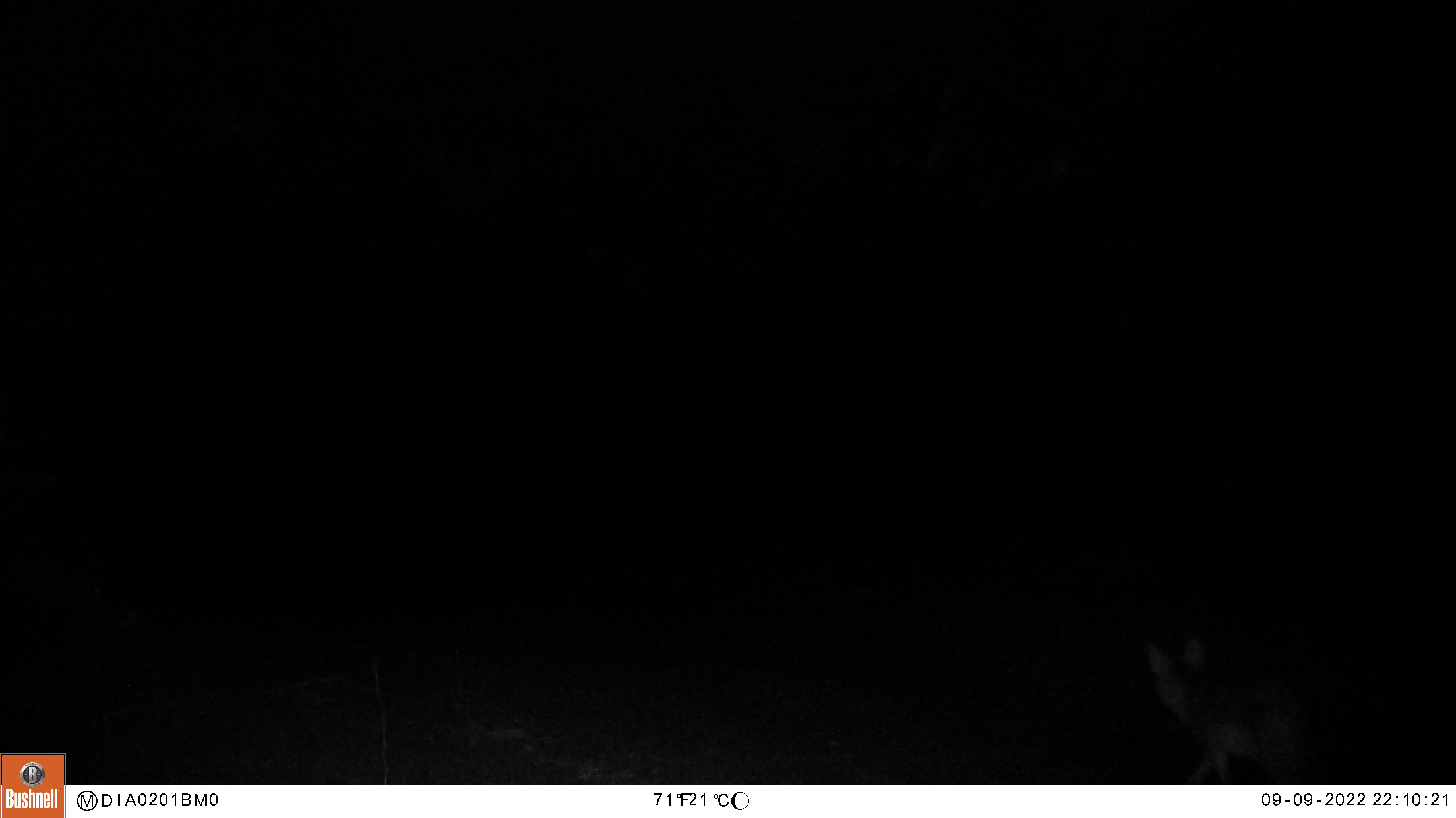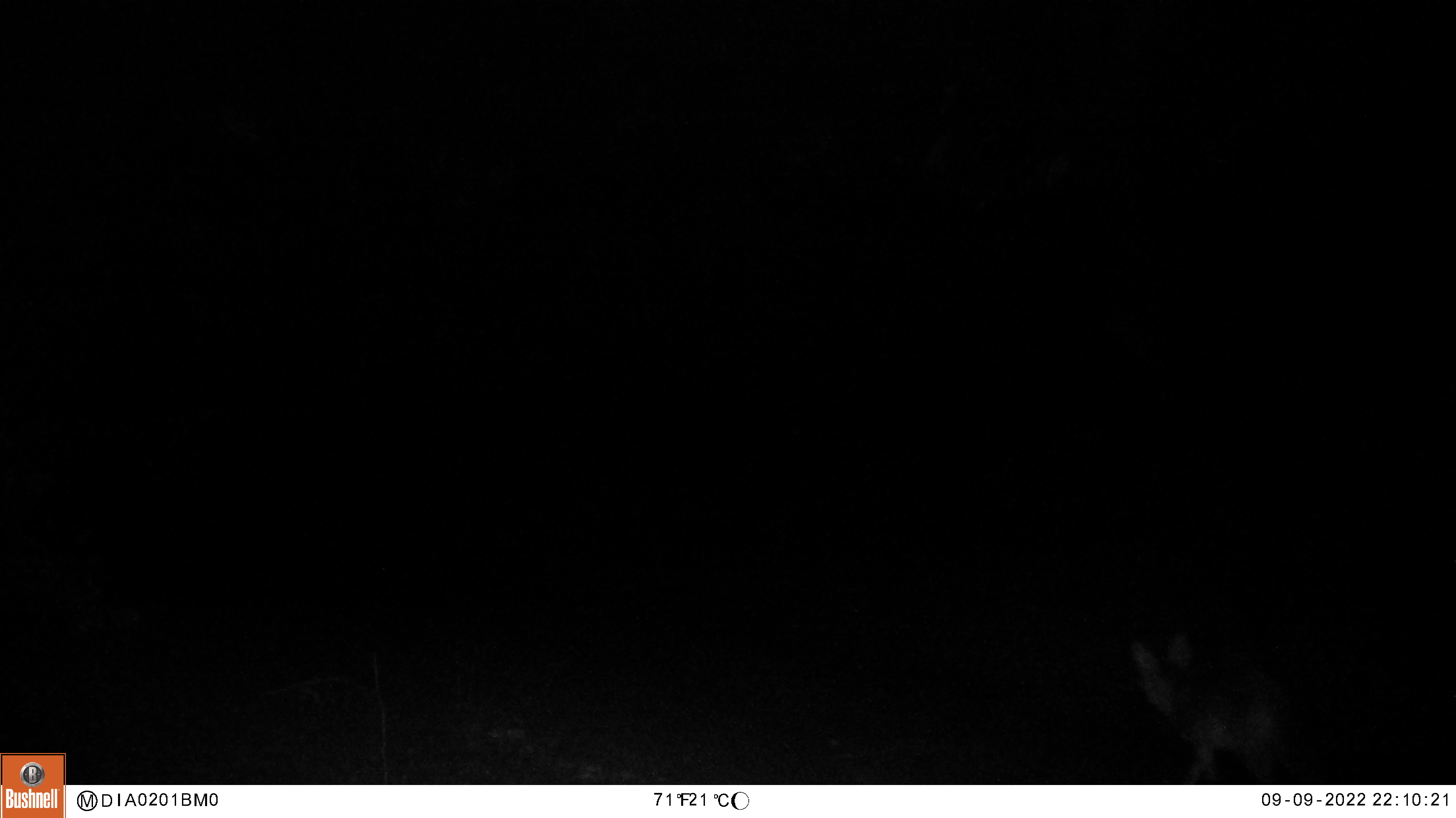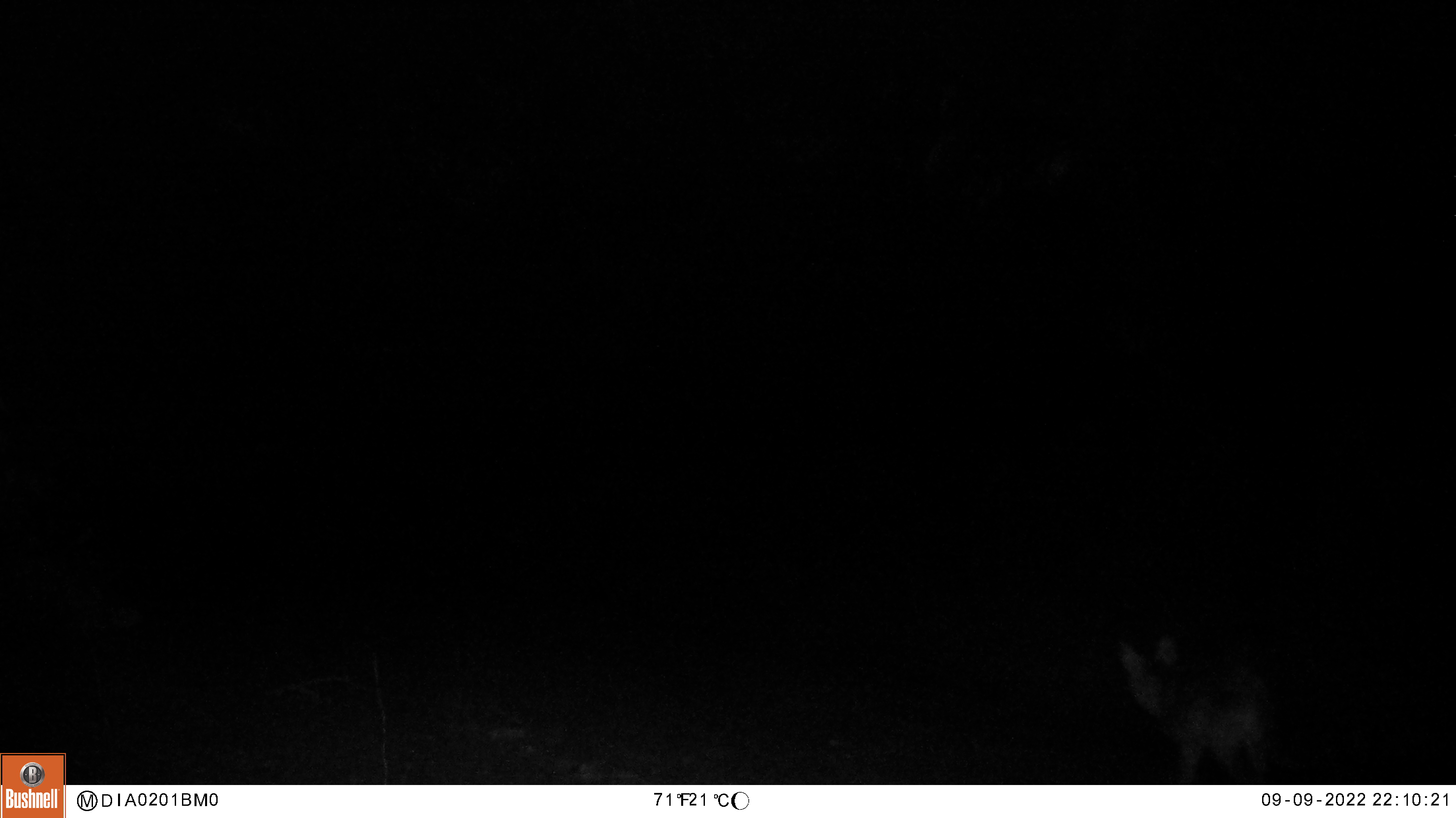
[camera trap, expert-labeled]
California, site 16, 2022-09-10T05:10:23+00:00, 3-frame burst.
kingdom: Animalia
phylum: Chordata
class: Mammalia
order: Carnivora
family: Canidae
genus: Canis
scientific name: Canis latrans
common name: coyote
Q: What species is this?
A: Coyote (Canis latrans).